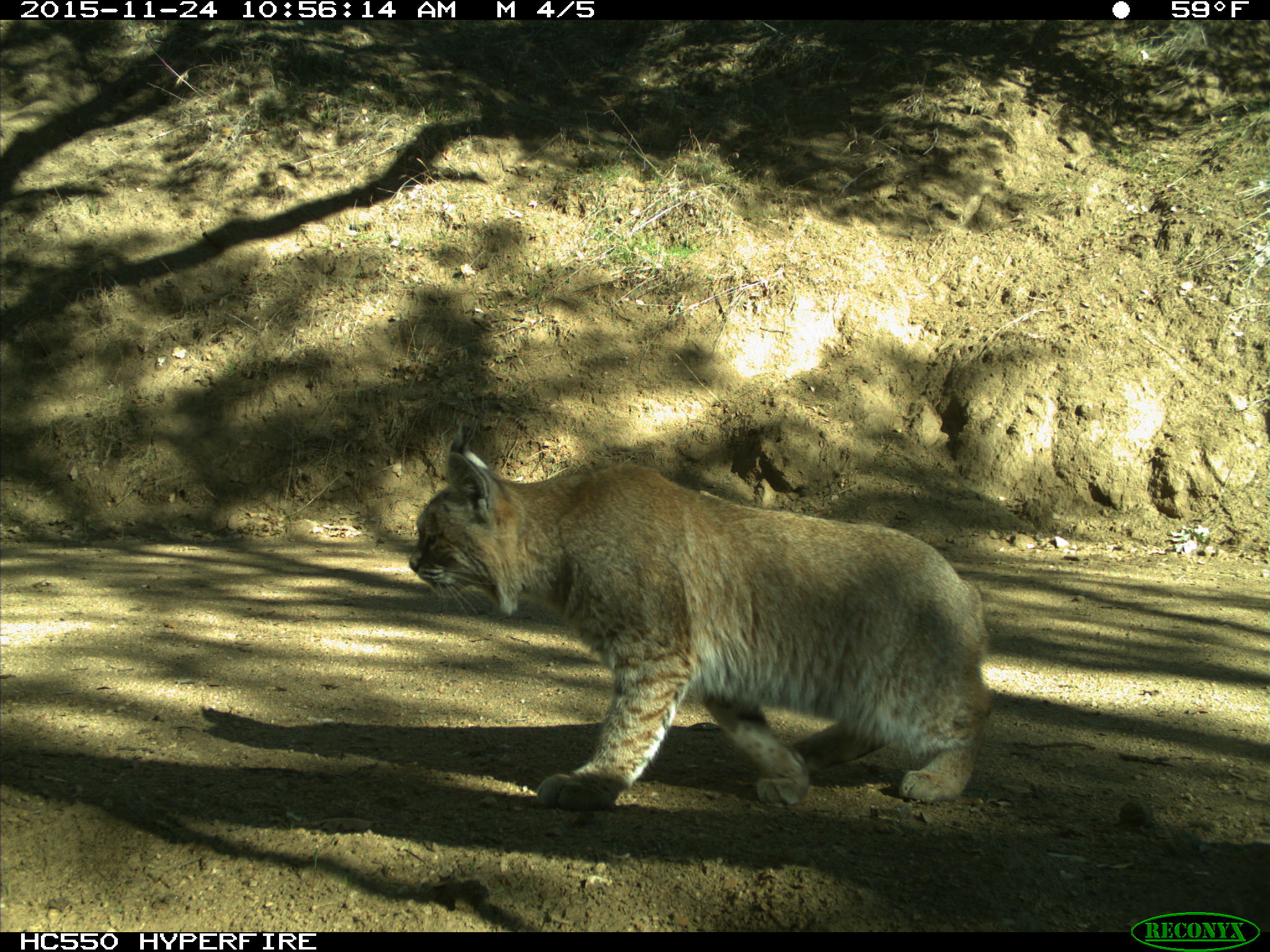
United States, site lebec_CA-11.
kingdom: Animalia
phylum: Chordata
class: Mammalia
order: Carnivora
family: Felidae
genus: Lynx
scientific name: Lynx rufus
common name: bobcat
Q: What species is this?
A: Lynx rufus (bobcat).